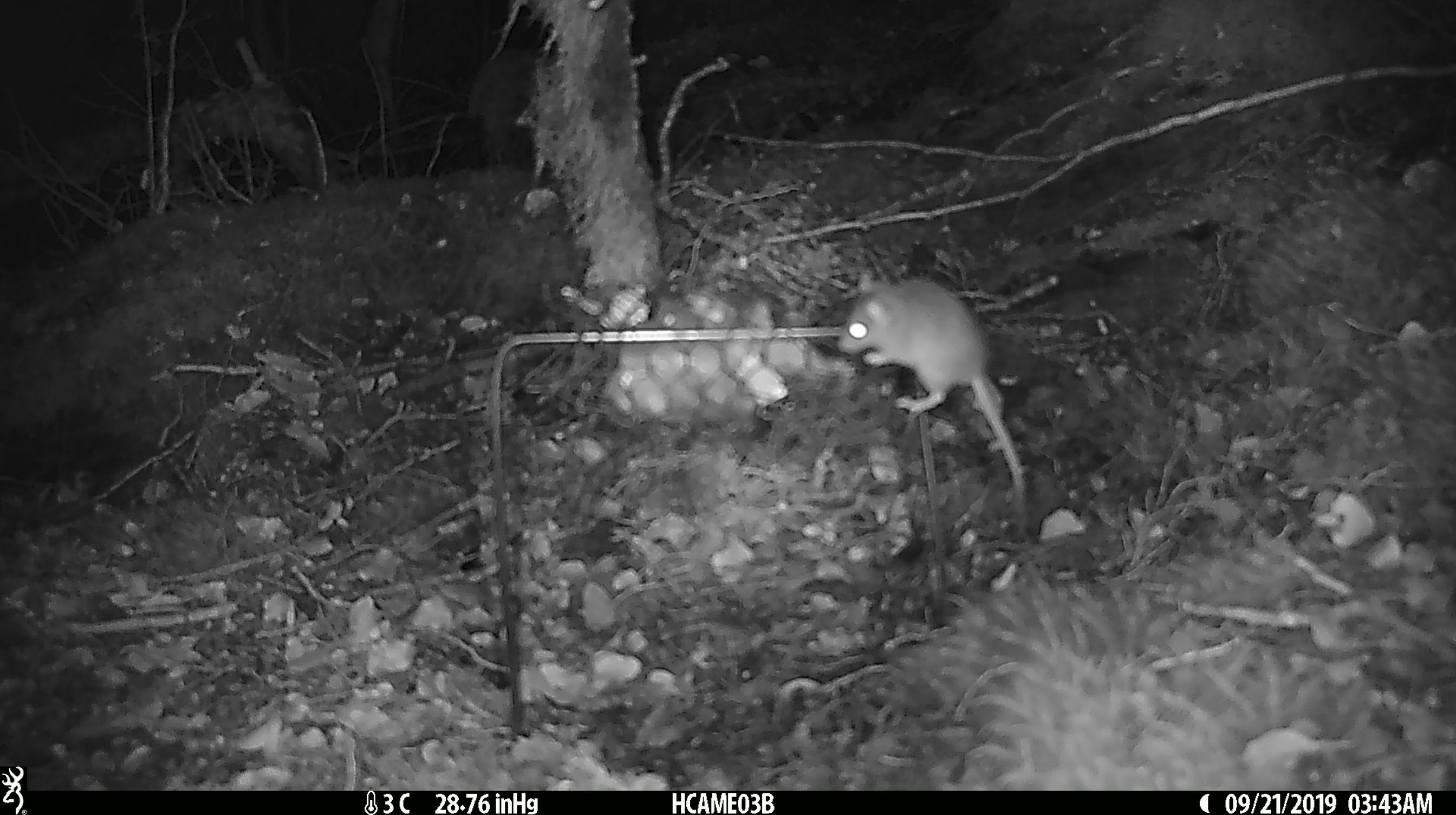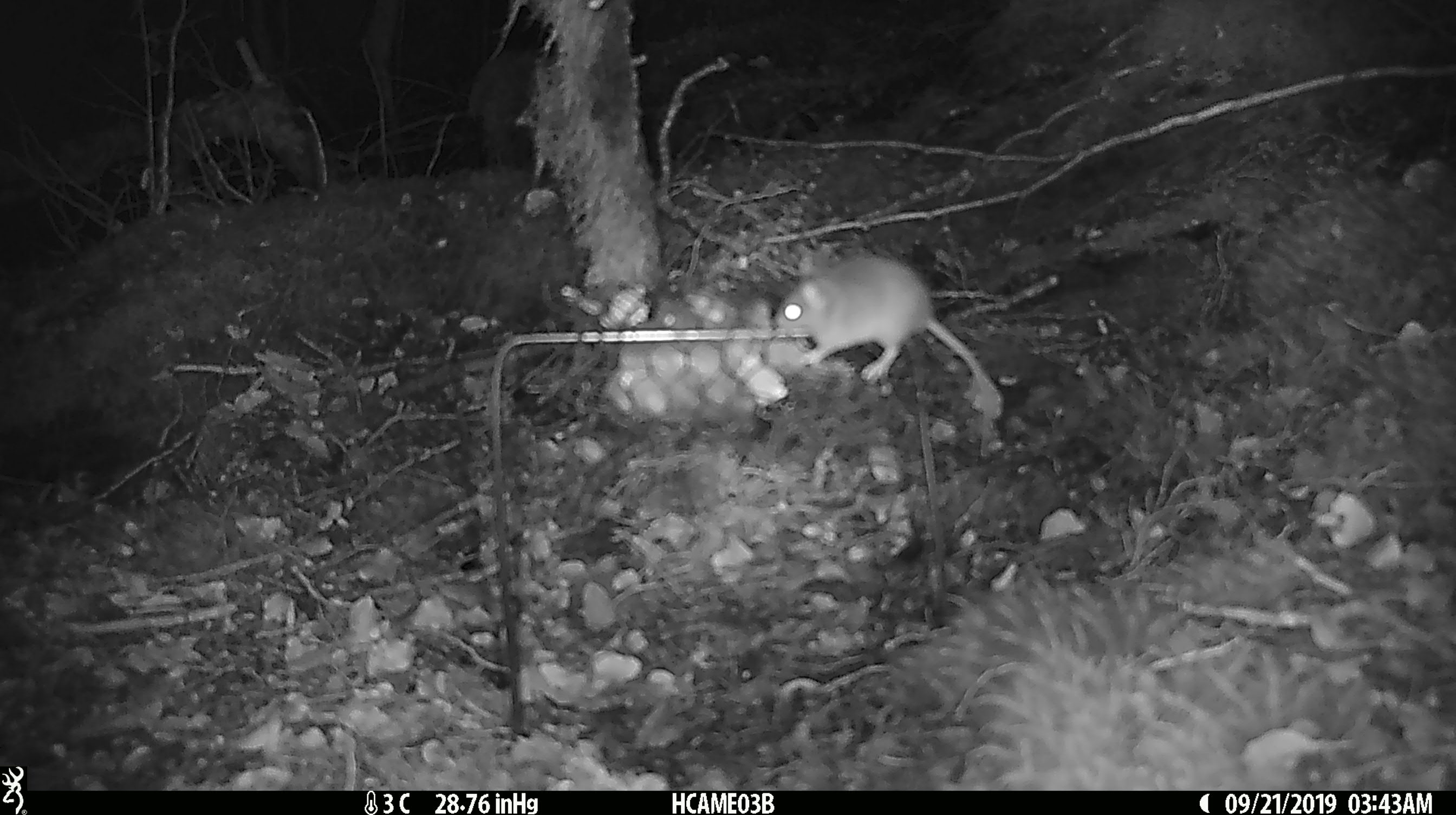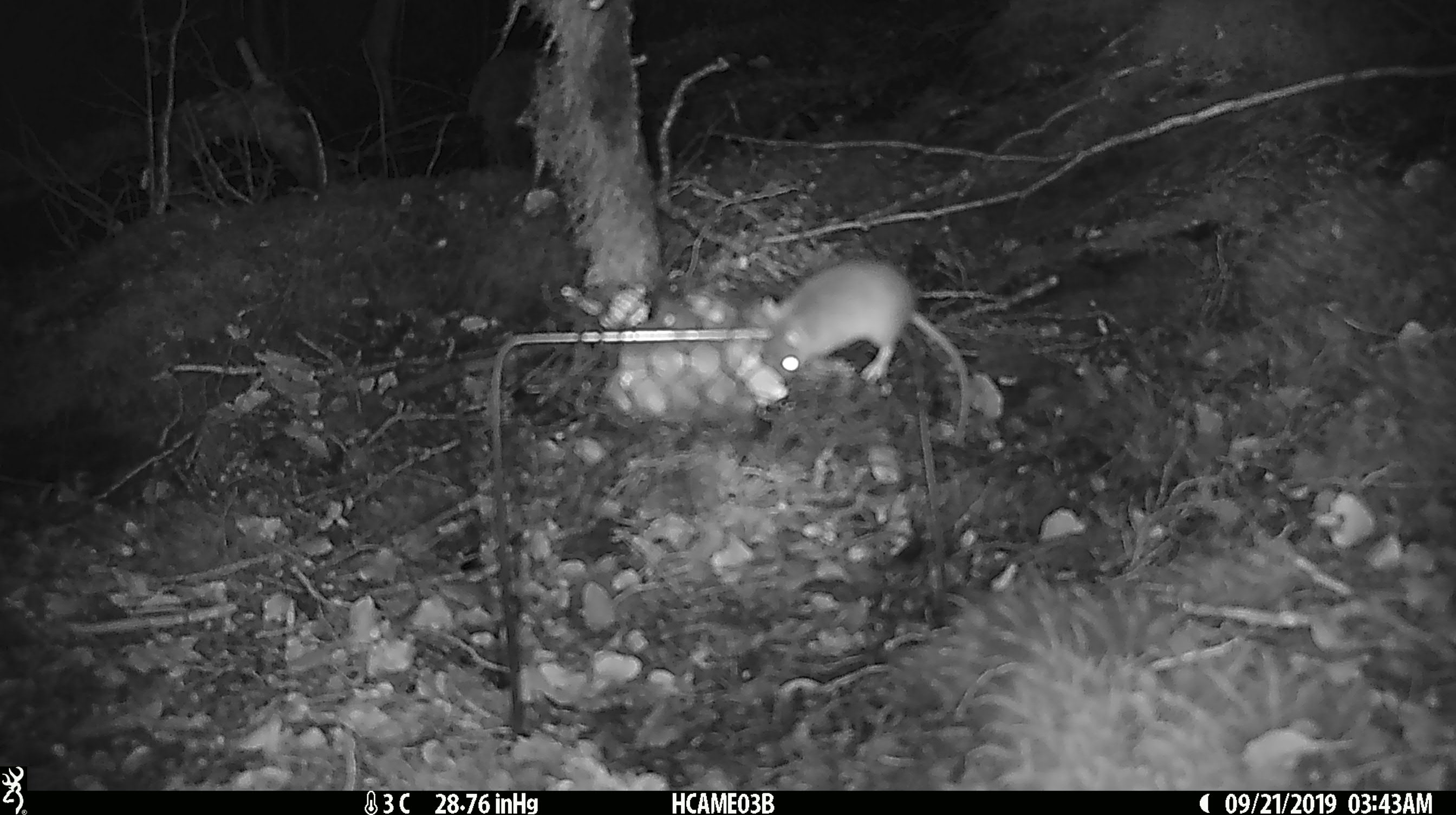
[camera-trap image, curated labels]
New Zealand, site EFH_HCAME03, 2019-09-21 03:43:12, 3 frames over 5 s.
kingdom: Animalia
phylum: Chordata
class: Mammalia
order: Rodentia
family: Muridae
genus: Mus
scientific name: Mus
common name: mouse